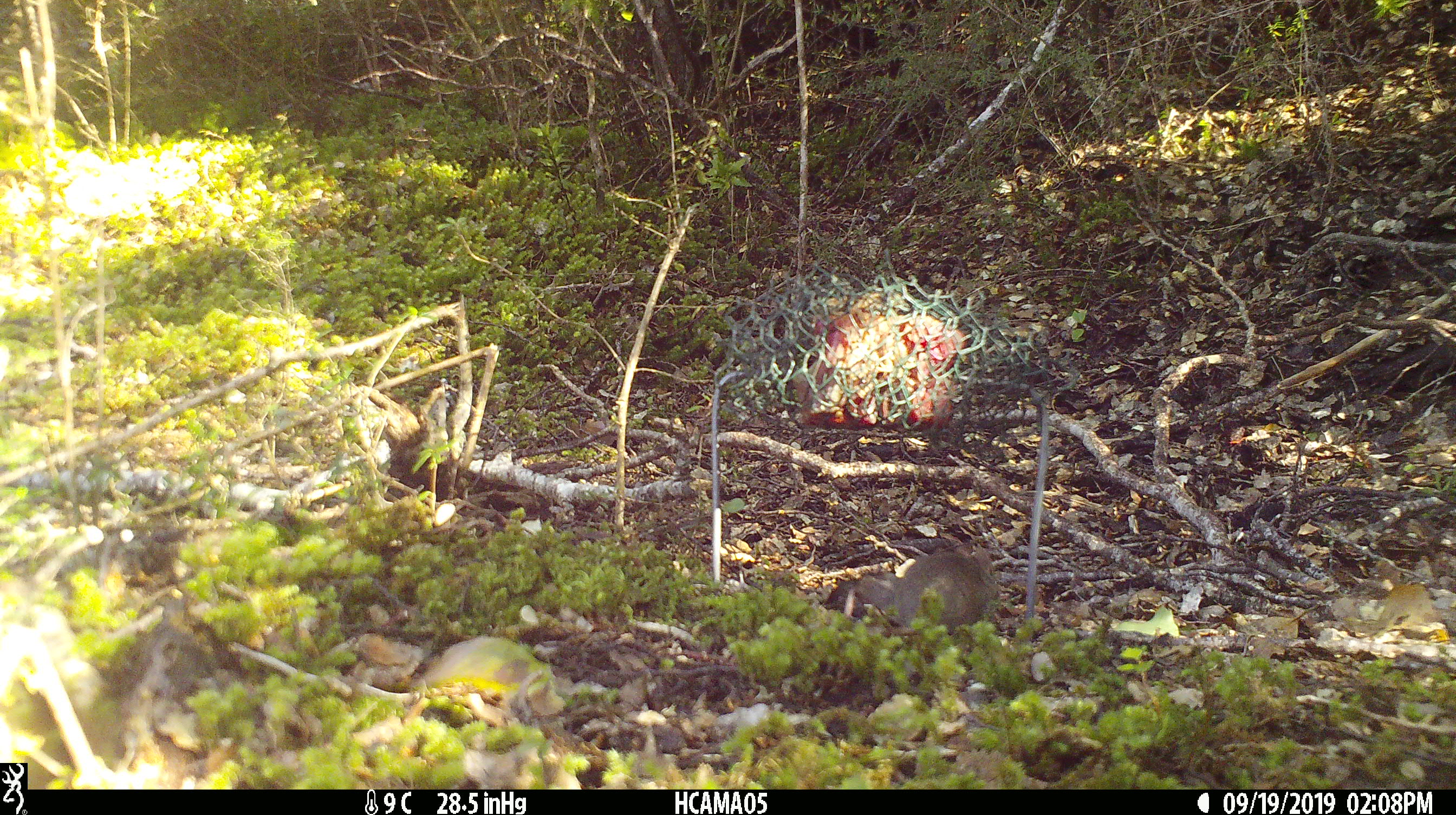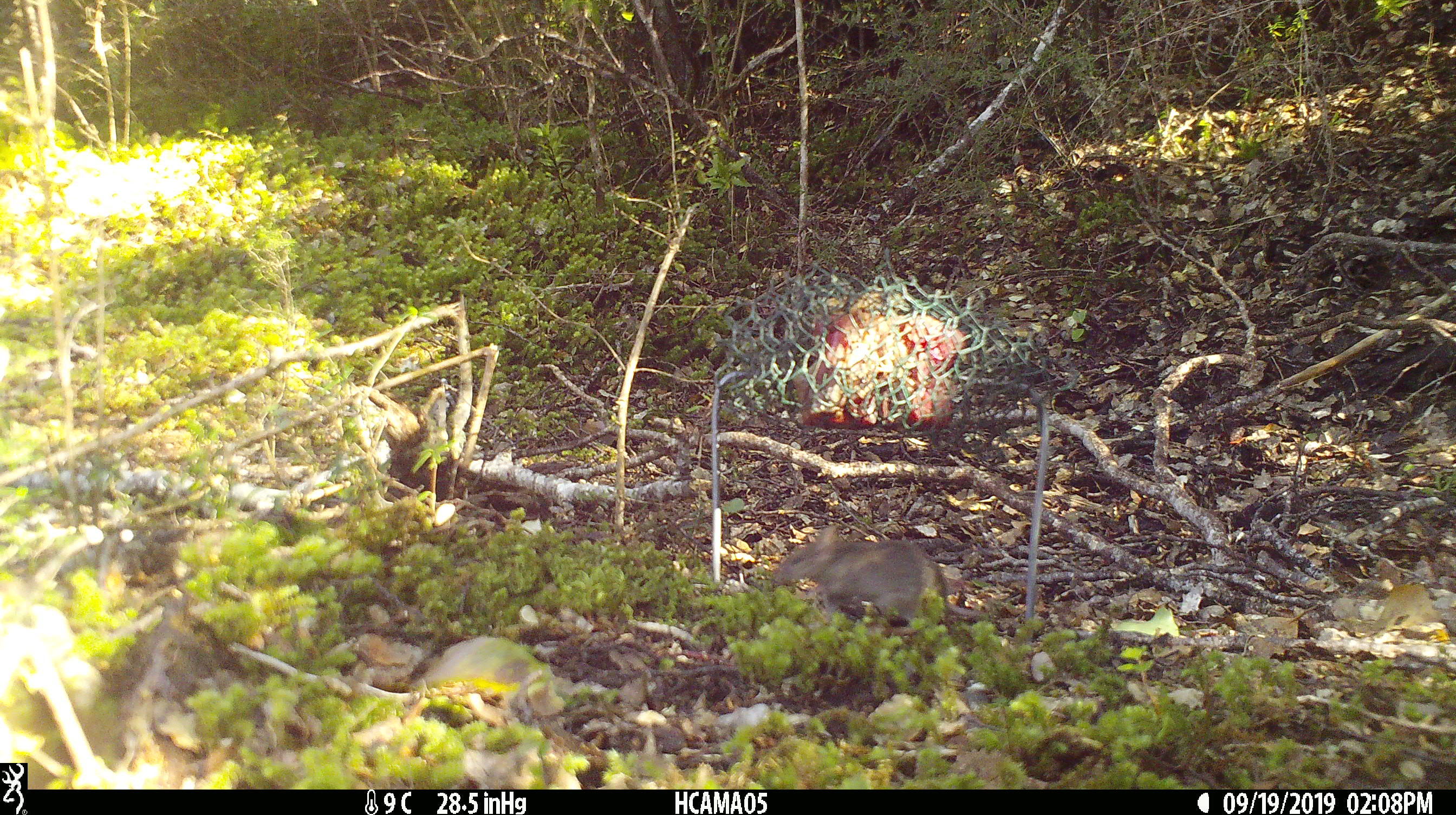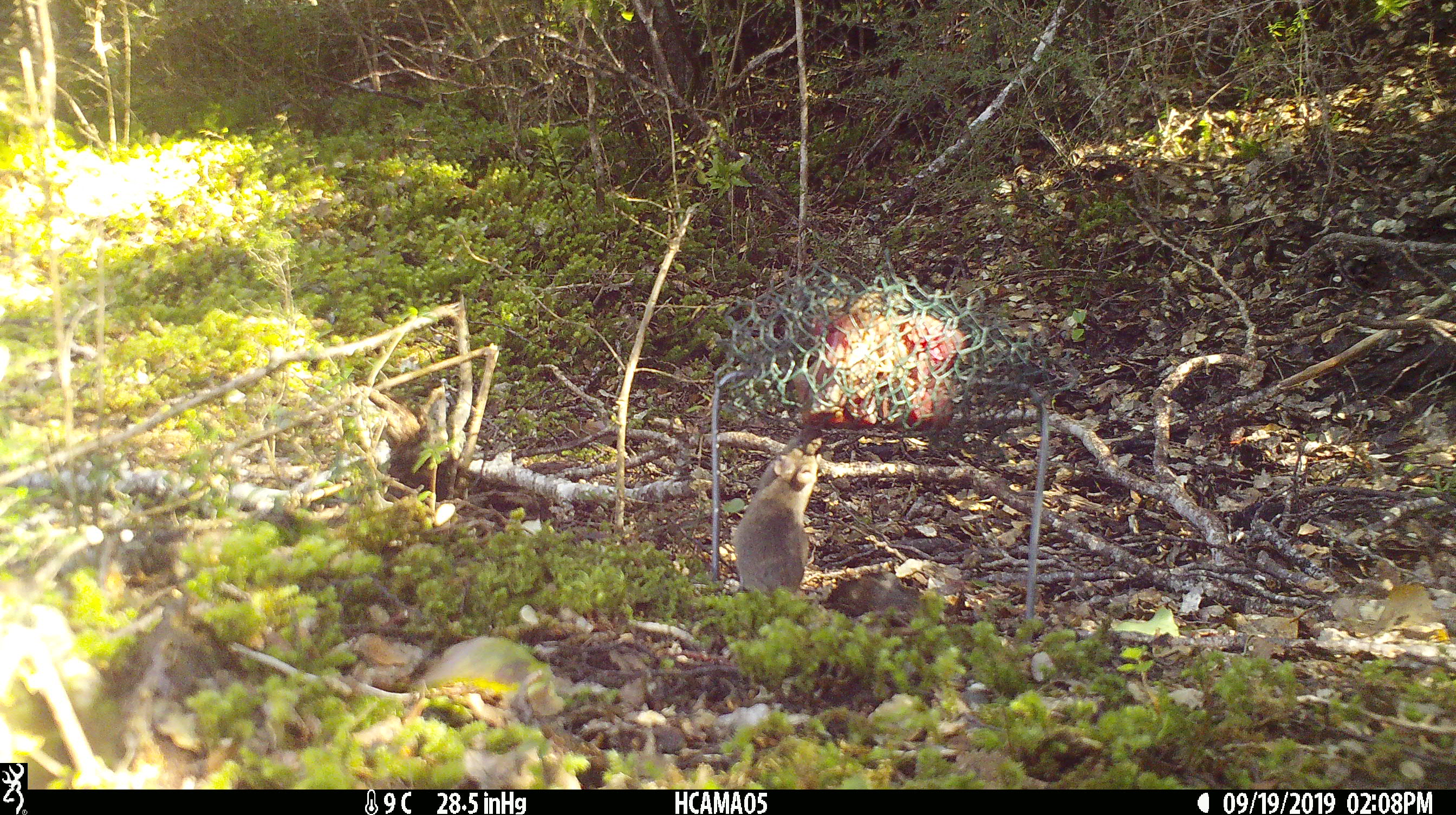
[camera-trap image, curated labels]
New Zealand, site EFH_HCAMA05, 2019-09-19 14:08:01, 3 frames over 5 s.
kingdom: Animalia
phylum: Chordata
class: Mammalia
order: Rodentia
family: Muridae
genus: Mus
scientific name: Mus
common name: mouse